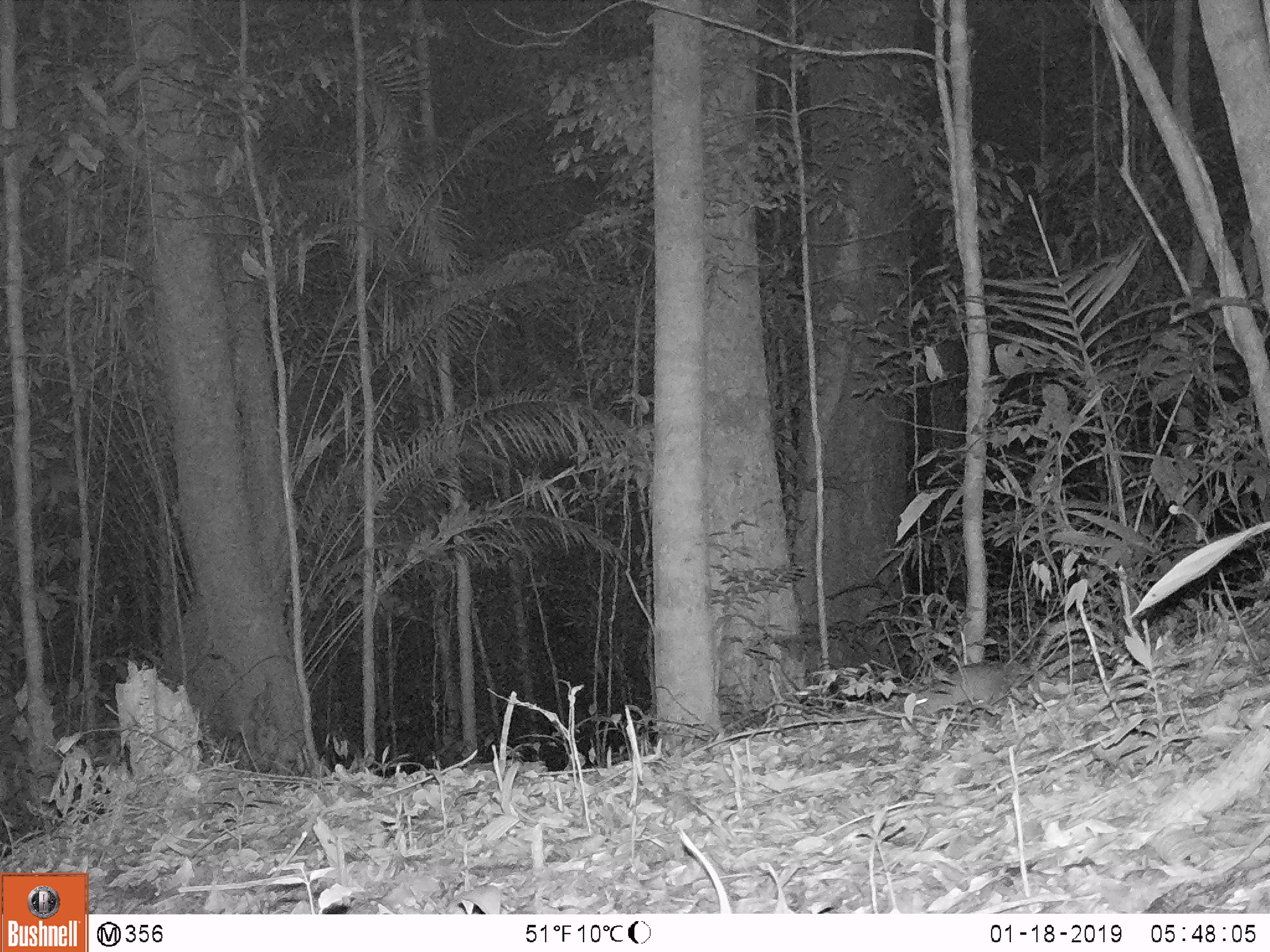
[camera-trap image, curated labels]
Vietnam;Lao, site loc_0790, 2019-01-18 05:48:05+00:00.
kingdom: Animalia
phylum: Chordata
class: Mammalia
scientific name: Mammalia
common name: mammal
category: unidentified small mammal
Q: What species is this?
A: Unidentified small mammal (mammal) (Mammalia).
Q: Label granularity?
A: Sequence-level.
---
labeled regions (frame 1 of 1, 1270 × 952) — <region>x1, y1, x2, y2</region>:
unidentified small mammal: <region>916, 660, 1035, 723</region>